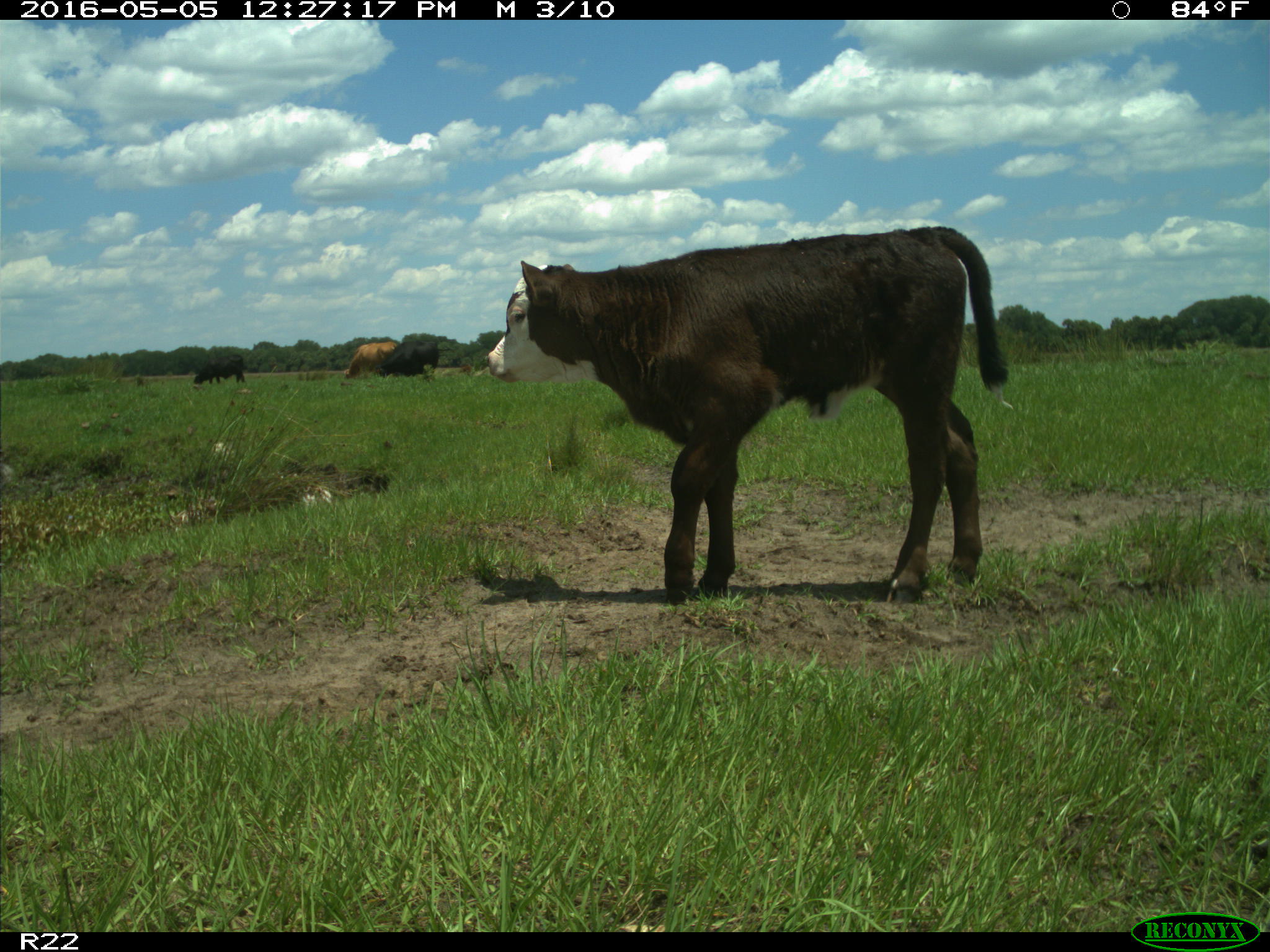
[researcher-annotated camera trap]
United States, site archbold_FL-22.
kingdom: Animalia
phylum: Chordata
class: Mammalia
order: Artiodactyla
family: Bovidae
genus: Bos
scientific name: Bos taurus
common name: domestic cow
Bos taurus (domestic cow).